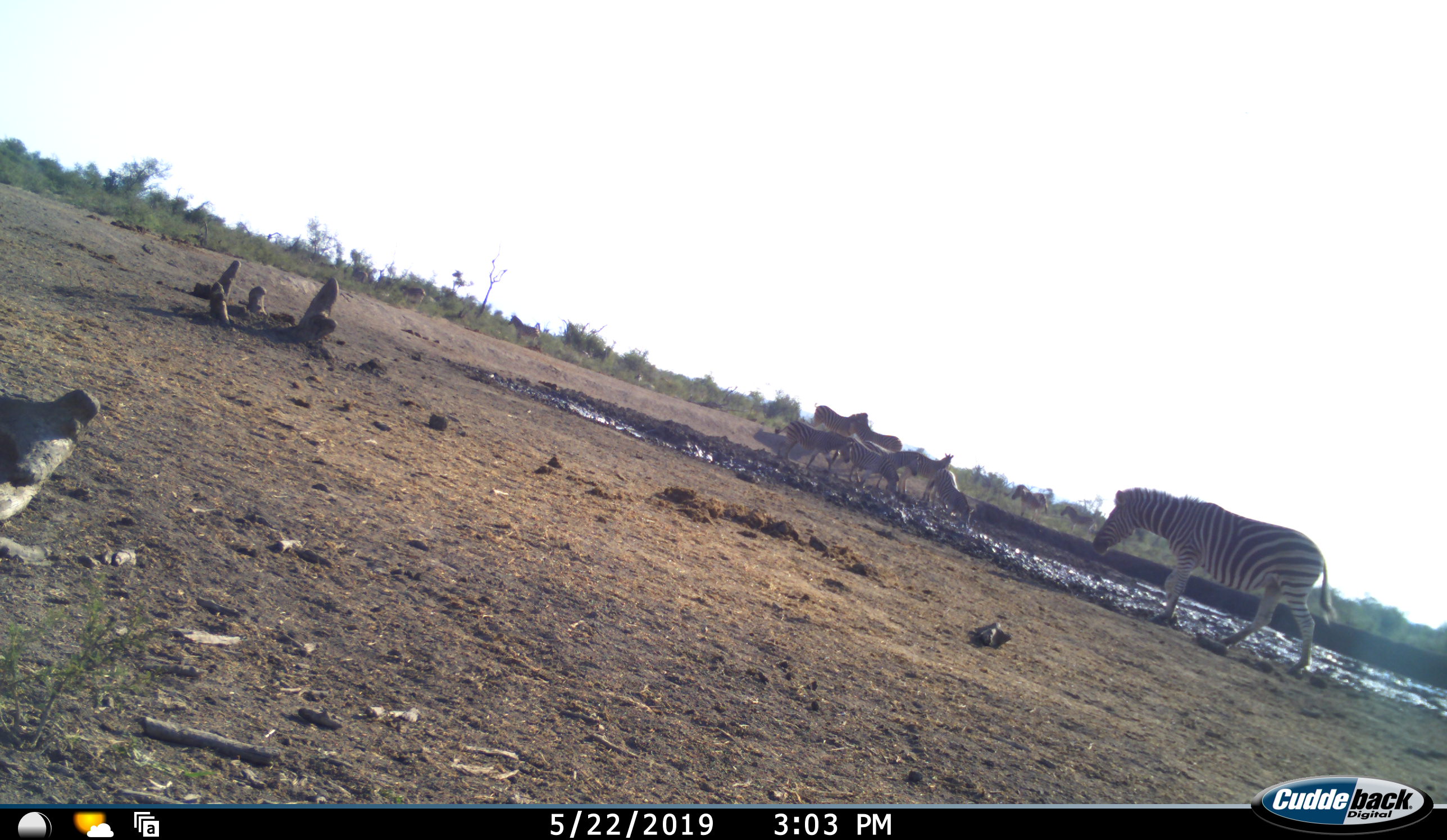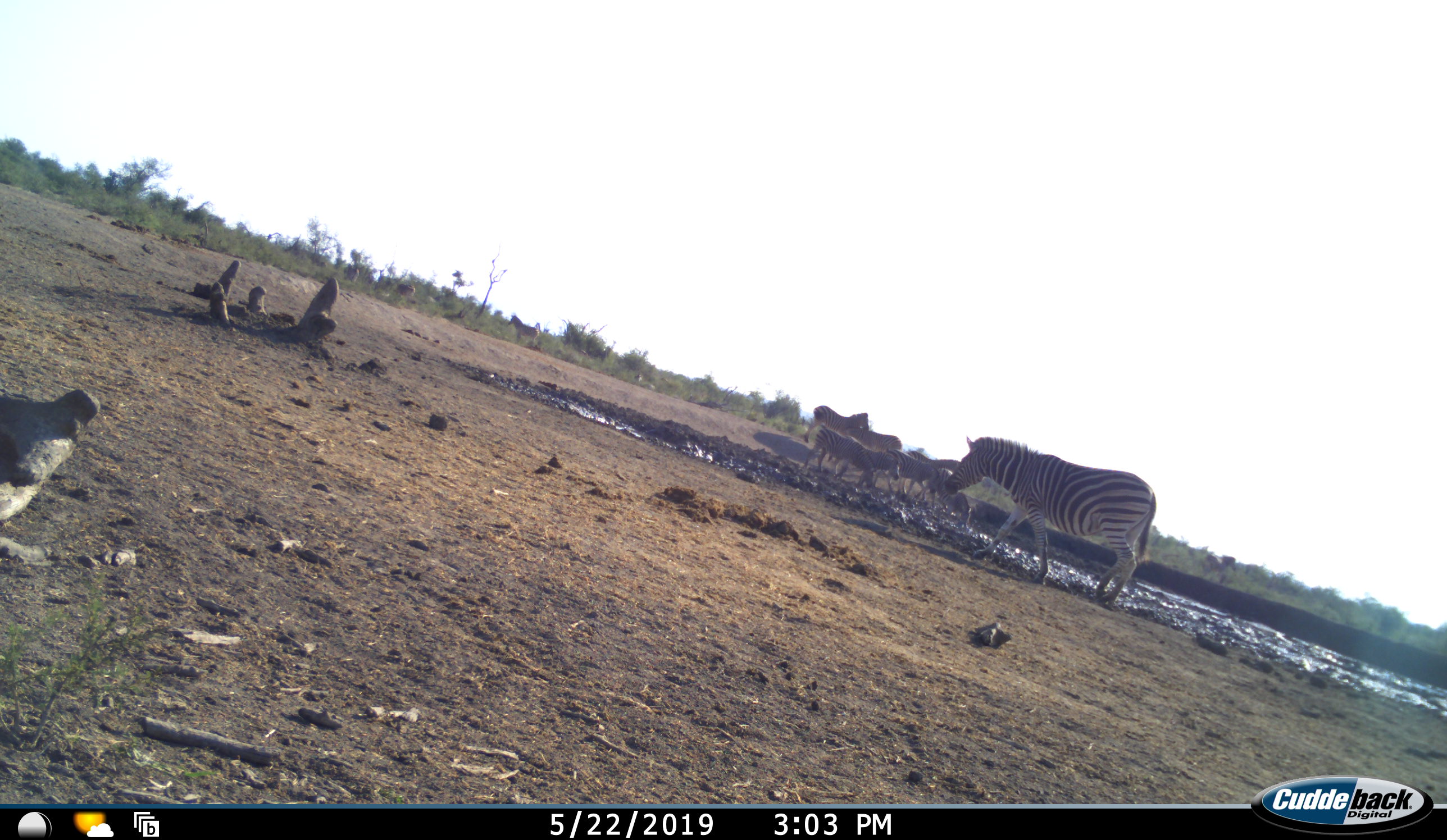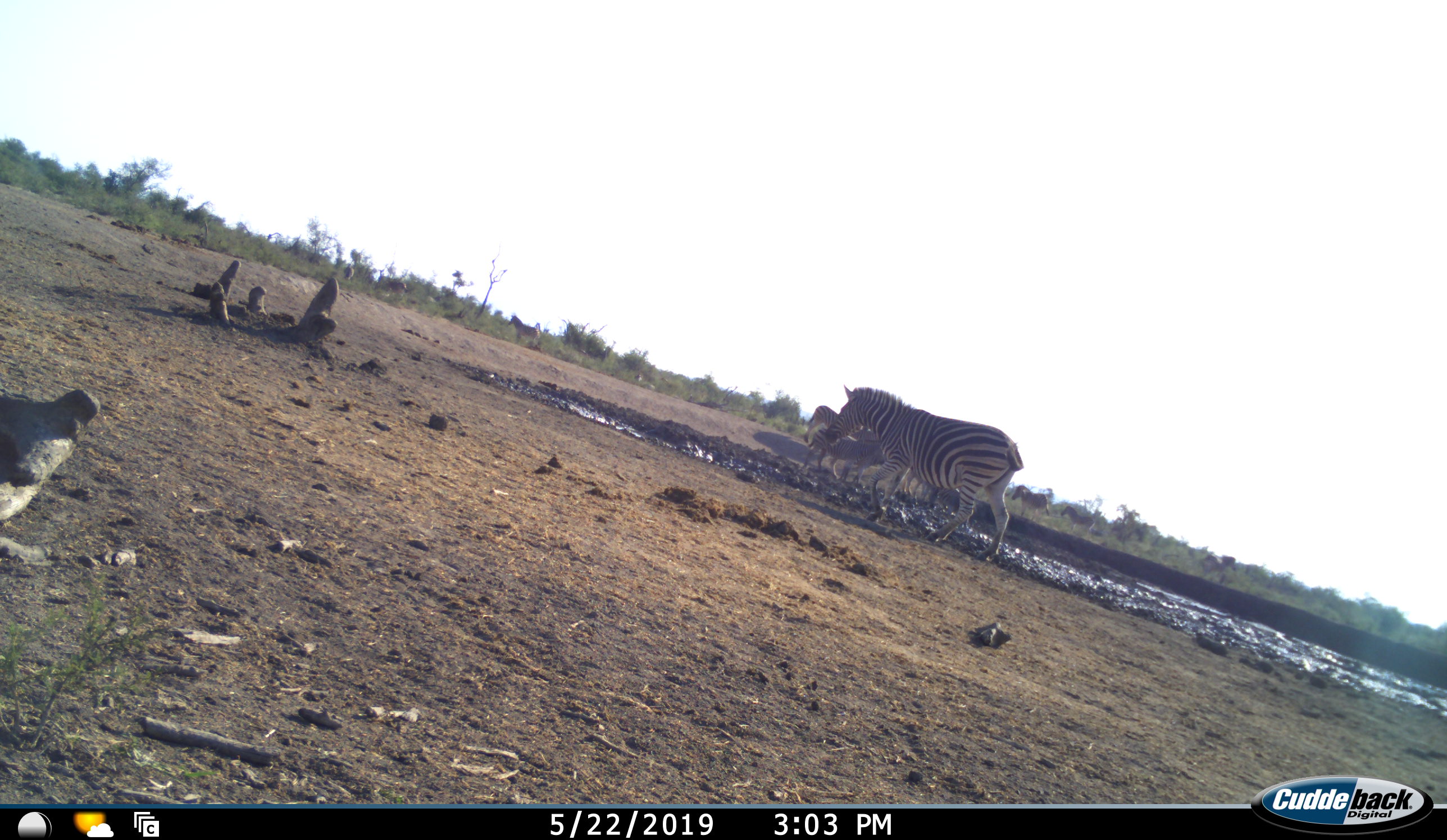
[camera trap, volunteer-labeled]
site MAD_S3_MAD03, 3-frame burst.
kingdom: Animalia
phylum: Chordata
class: Mammalia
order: Perissodactyla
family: Equidae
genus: Equus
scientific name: Equus quagga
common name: plains zebra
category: zebraplains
Zebraplains (plains zebra) (Equus quagga), count 11-50. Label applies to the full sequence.